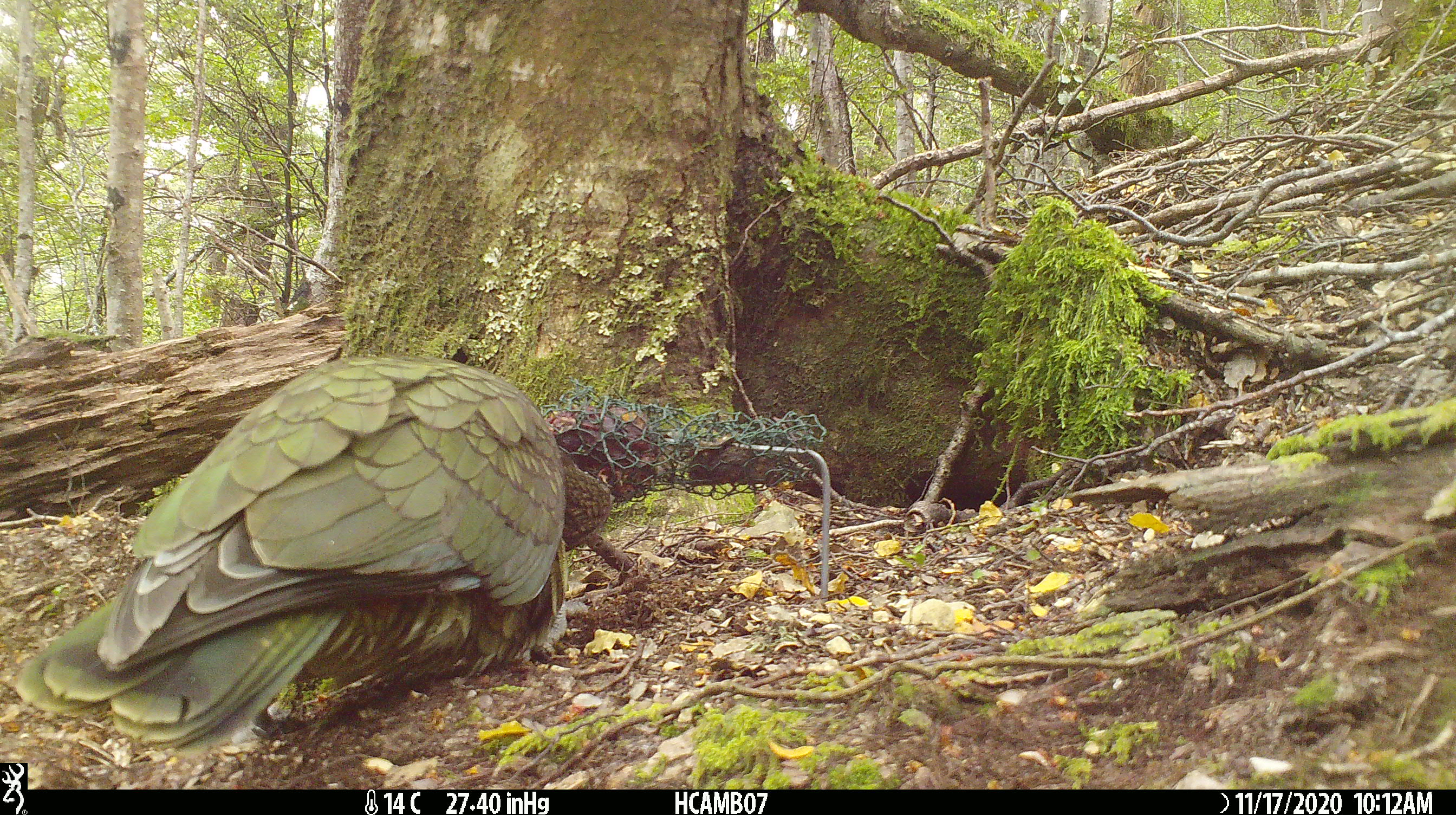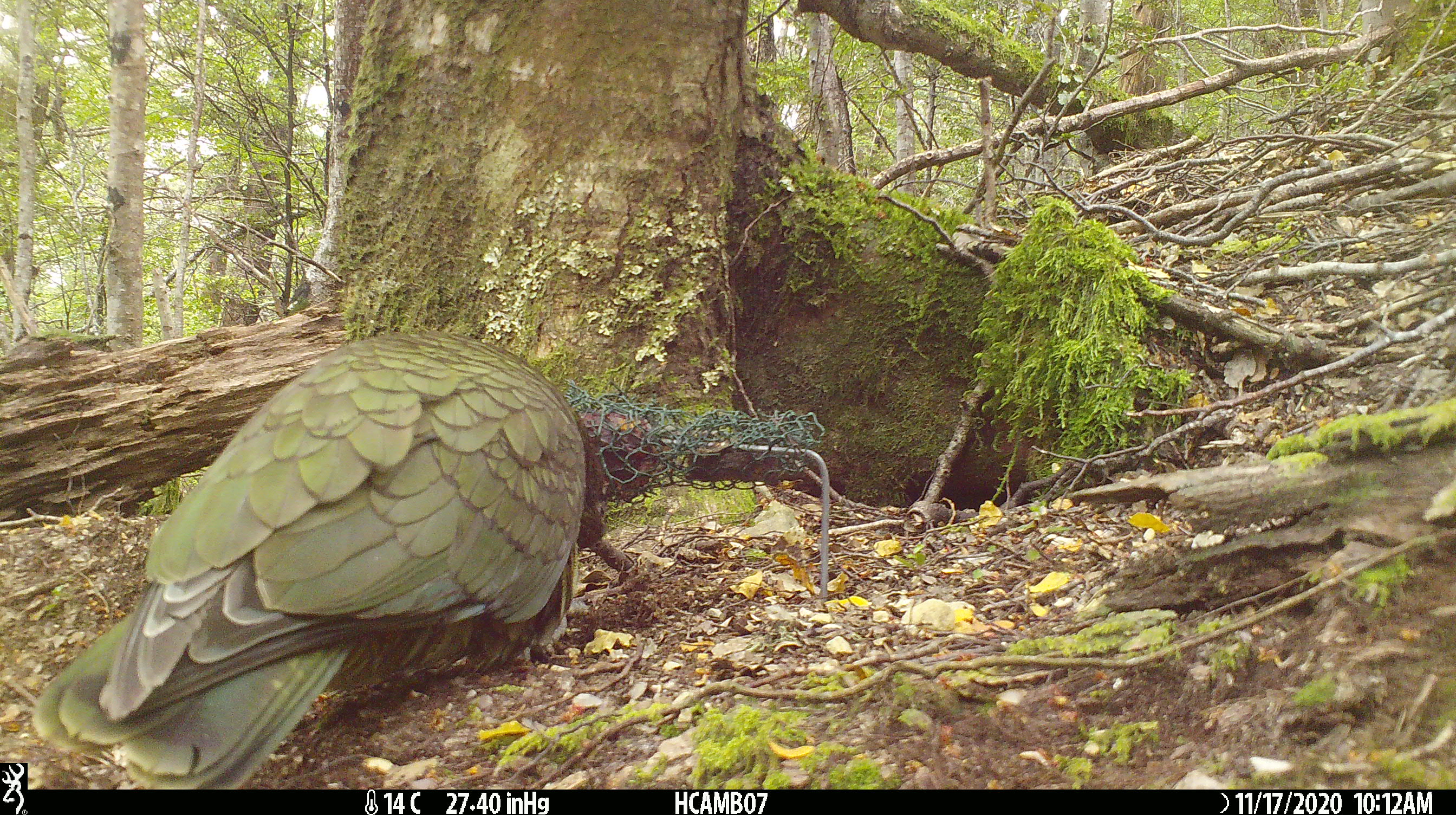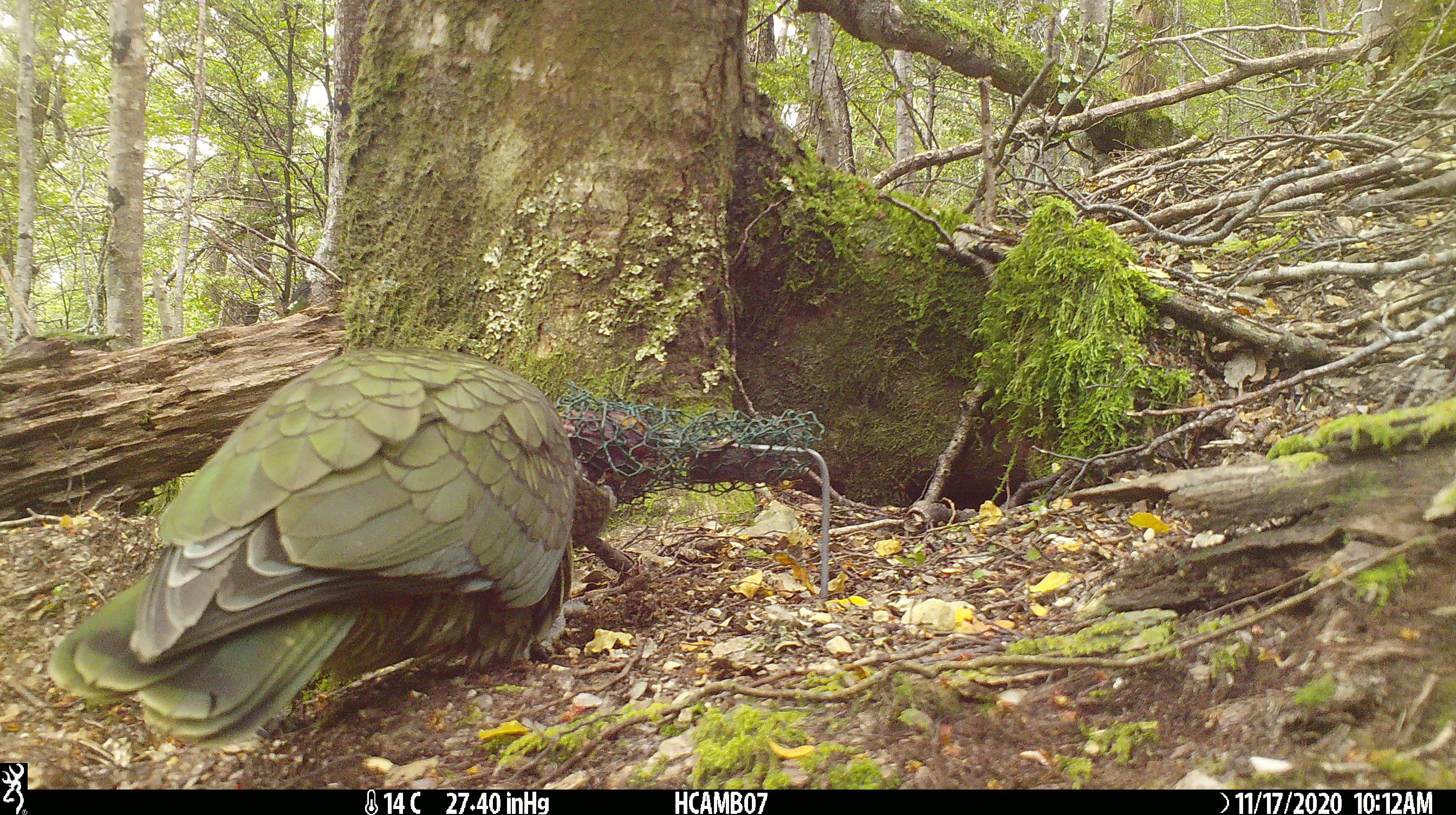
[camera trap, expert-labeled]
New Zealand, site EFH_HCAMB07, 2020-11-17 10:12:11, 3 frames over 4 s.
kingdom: Animalia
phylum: Chordata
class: Aves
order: Psittaciformes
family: Strigopidae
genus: Nestor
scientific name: Nestor notabilis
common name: kea